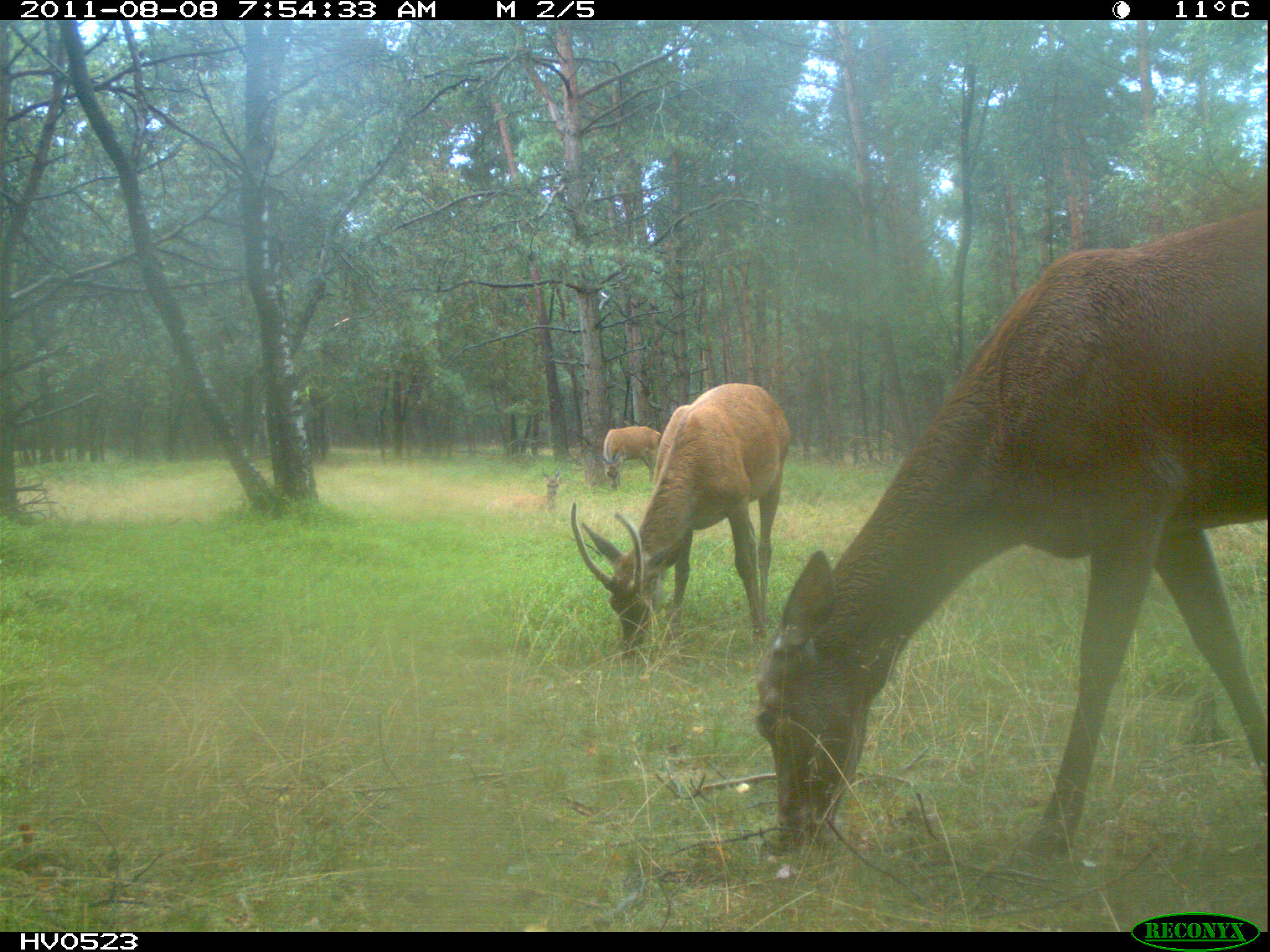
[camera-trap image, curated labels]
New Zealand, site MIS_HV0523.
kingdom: Animalia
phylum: Chordata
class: Mammalia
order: Artiodactyla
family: Cervidae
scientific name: Cervidae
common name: deer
Deer (Cervidae).